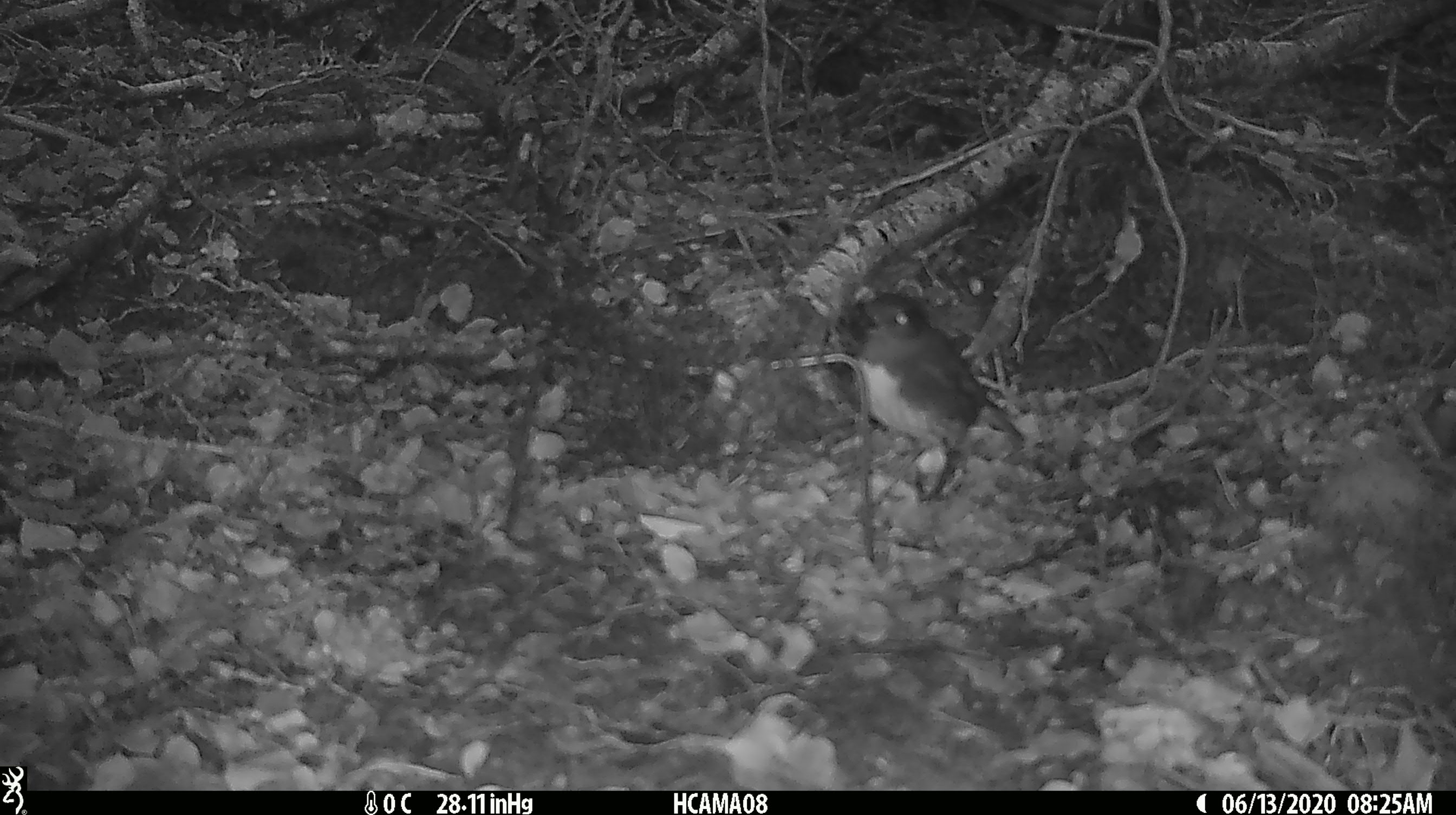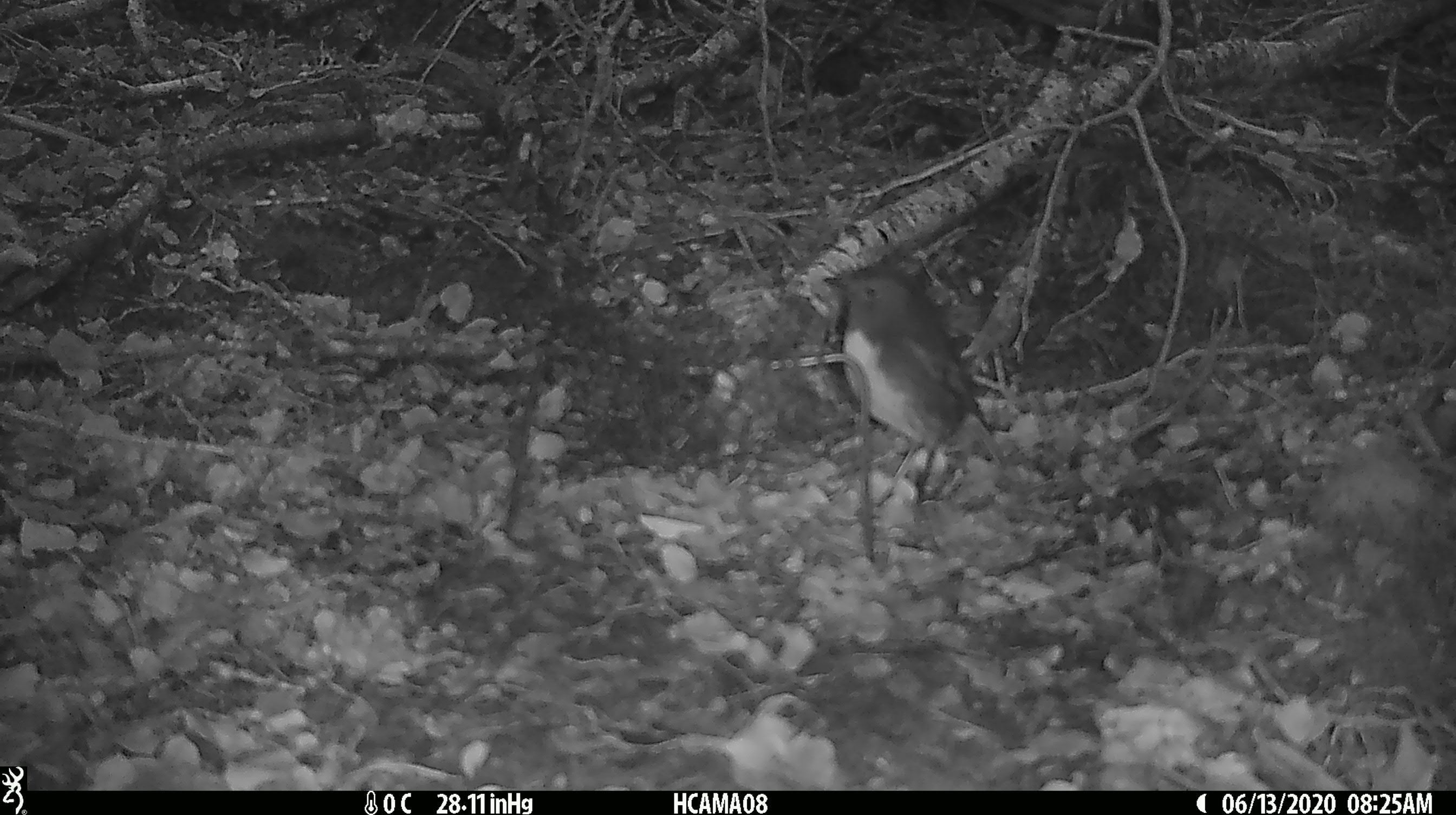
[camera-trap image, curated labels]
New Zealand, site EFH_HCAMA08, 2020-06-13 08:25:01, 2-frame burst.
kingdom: Animalia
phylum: Chordata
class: Aves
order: Passeriformes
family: Petroicidae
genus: Petroica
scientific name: Petroica australis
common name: new zealand robin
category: robin